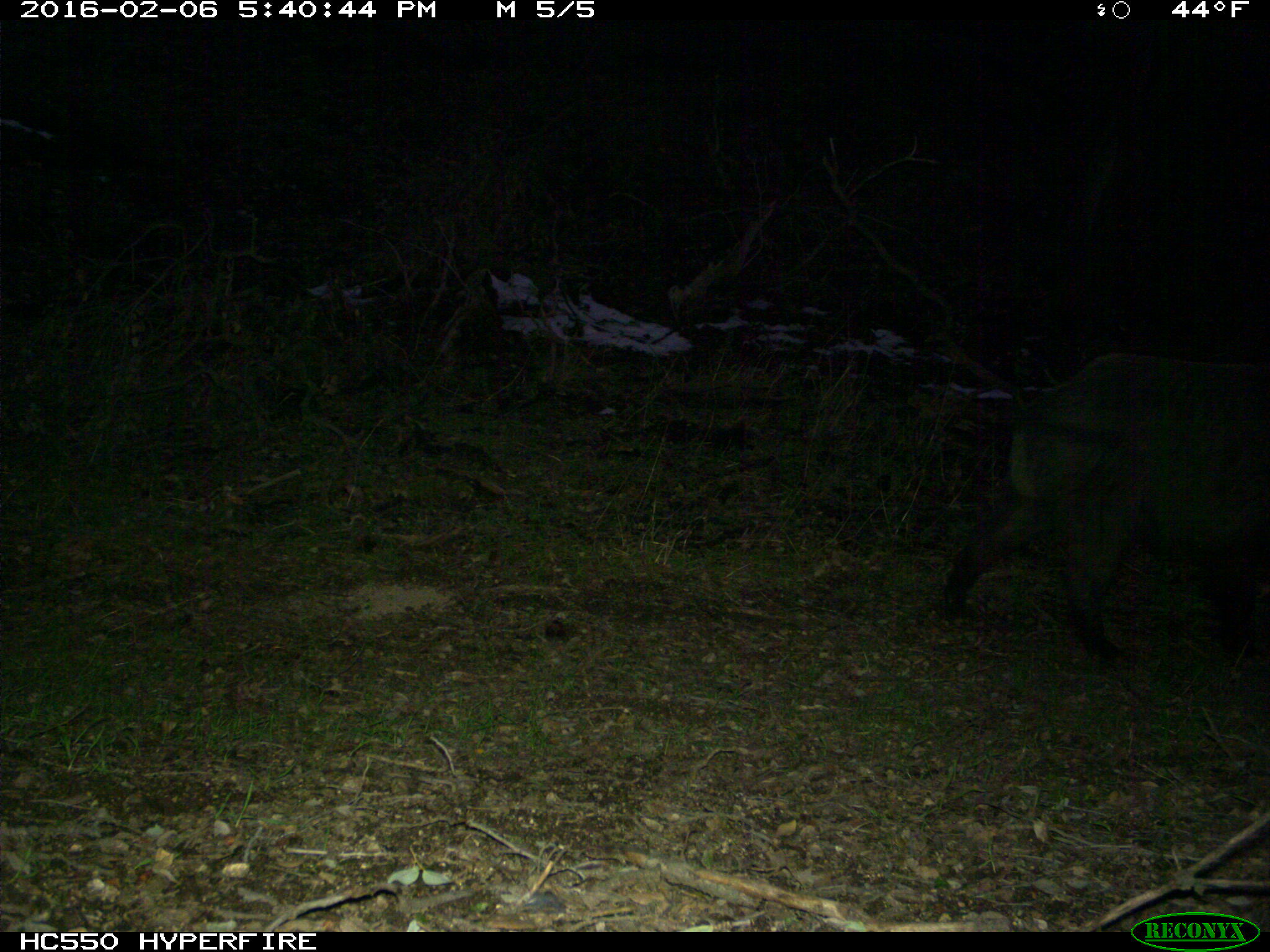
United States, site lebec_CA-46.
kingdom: Animalia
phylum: Chordata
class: Mammalia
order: Artiodactyla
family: Suidae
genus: Sus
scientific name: Sus scrofa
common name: wild boar